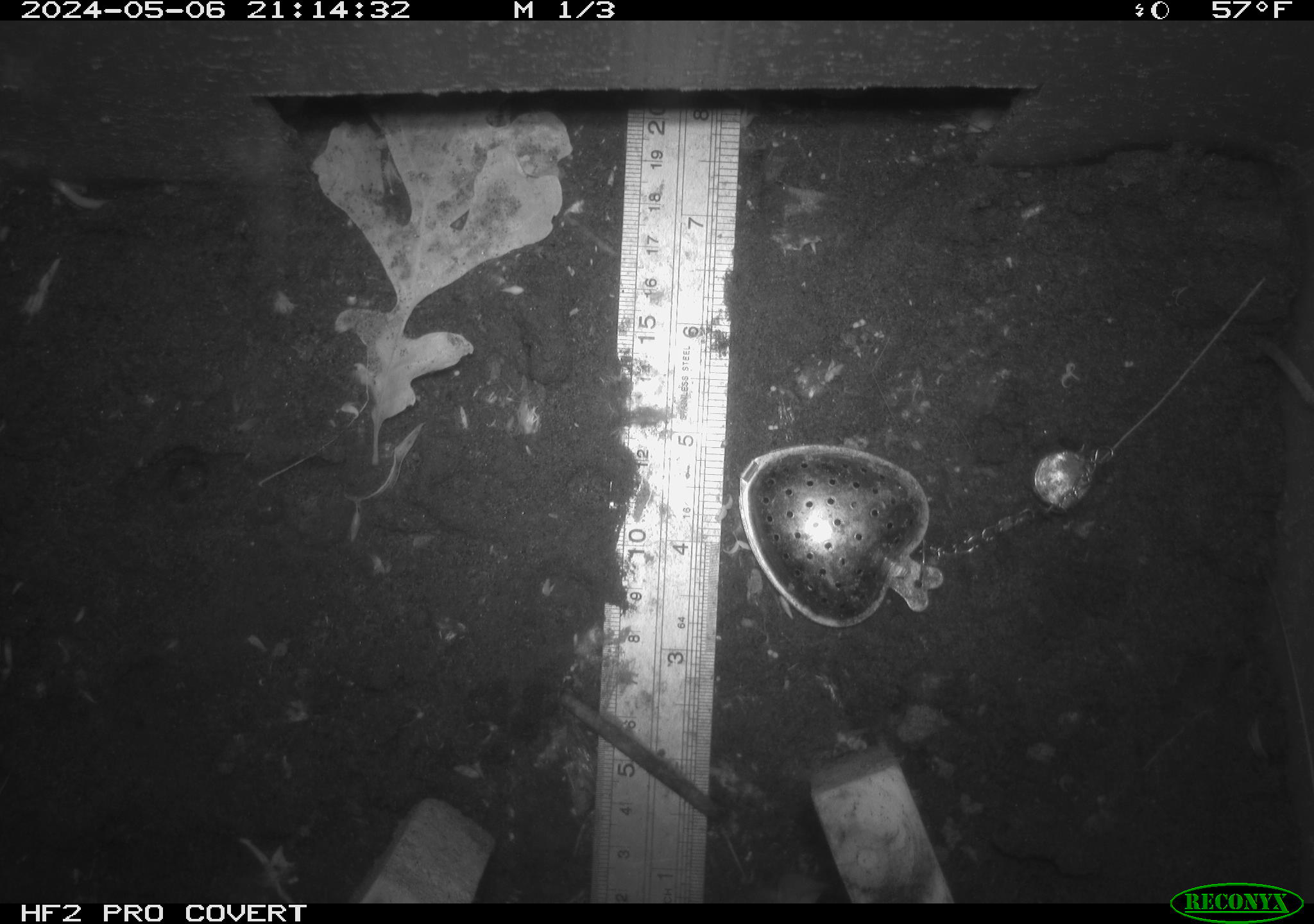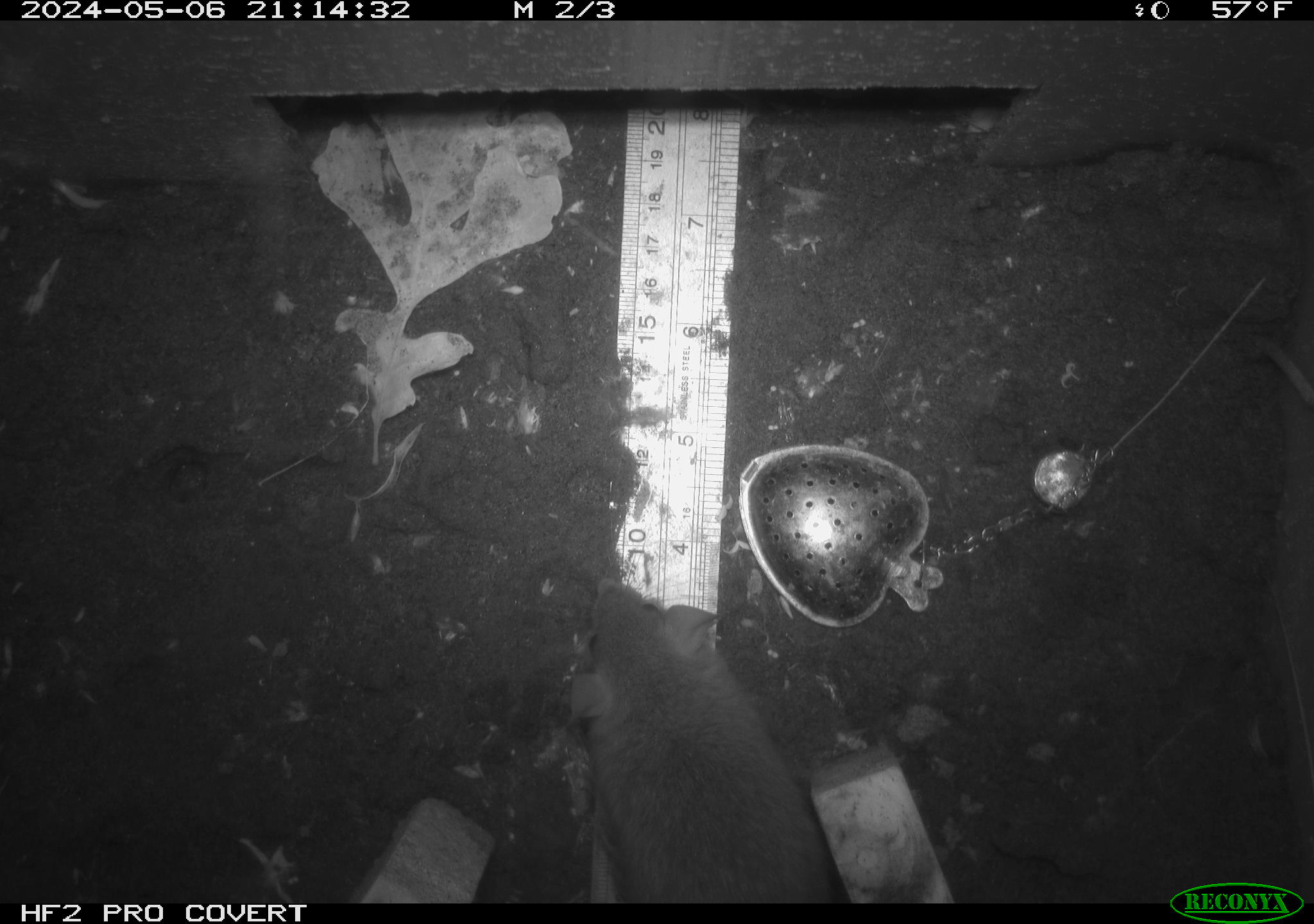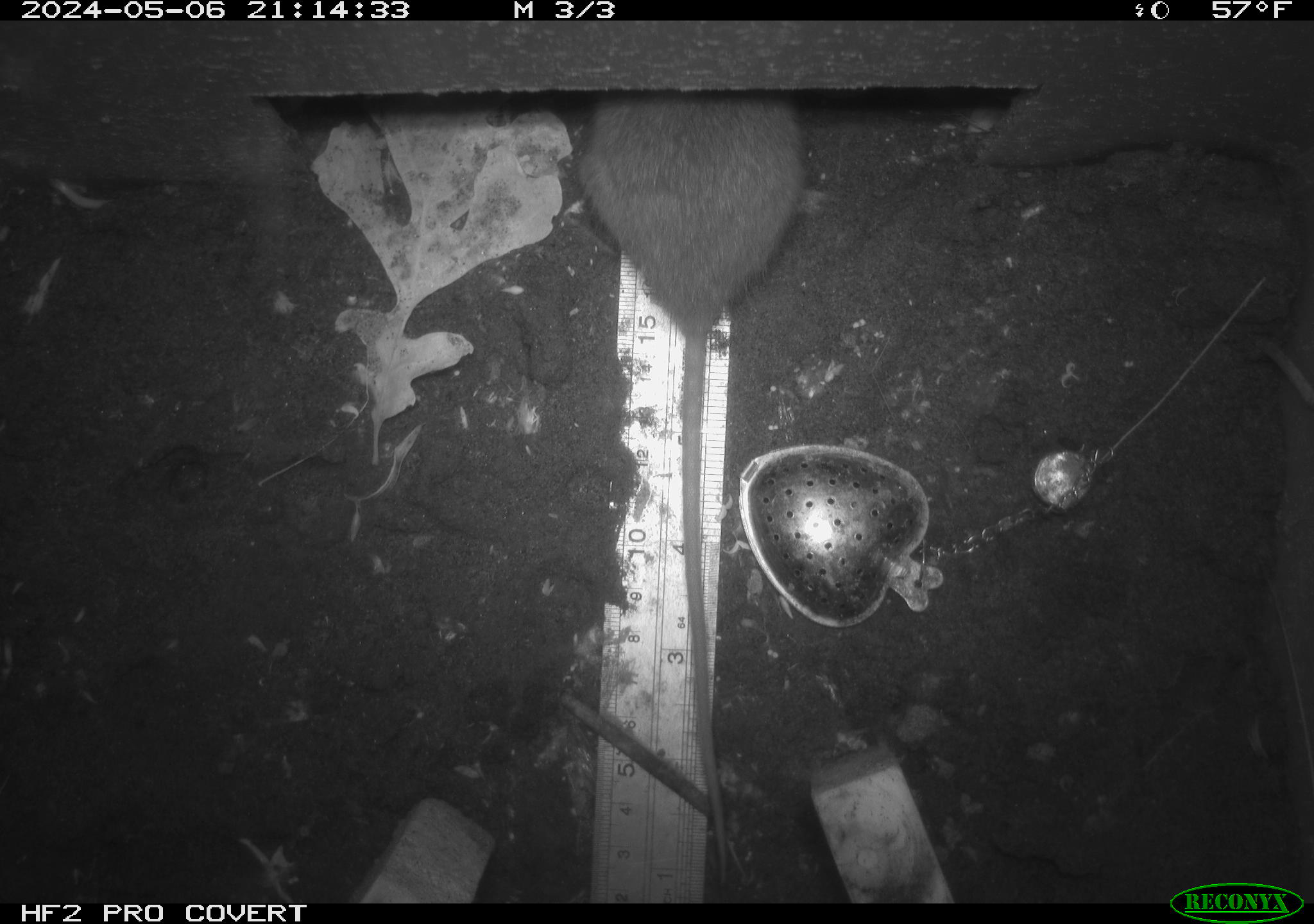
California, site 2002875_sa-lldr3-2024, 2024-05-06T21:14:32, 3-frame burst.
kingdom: Animalia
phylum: Chordata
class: Mammalia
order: Rodentia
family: Muridae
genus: Rattus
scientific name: Rattus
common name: rat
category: rattus species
Rattus species (rat) (Rattus).